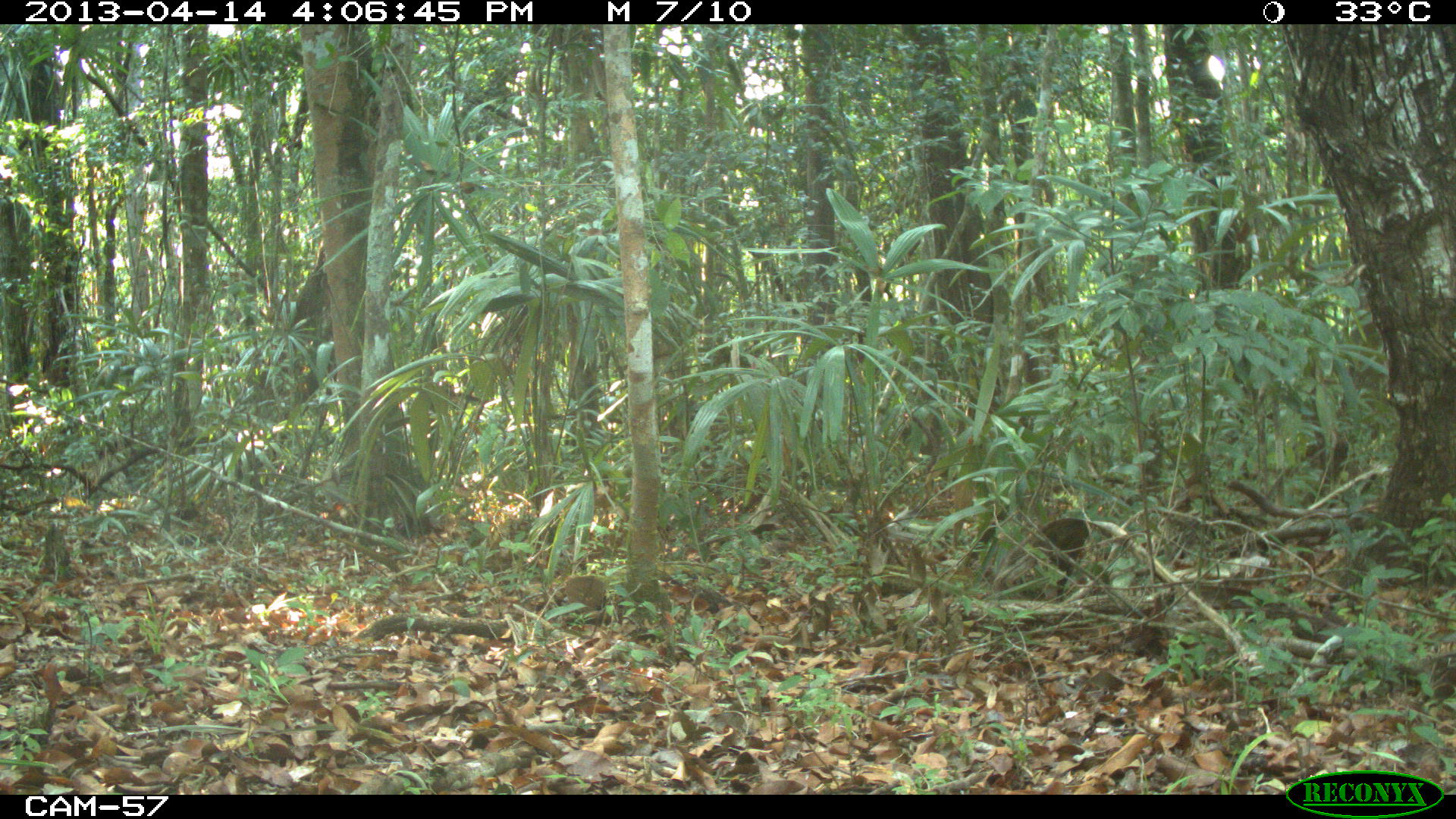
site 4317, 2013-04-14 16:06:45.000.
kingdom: Animalia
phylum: Chordata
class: Aves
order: Galliformes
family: Phasianidae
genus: Meleagris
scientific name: Meleagris ocellata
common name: ocellated turkey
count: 1